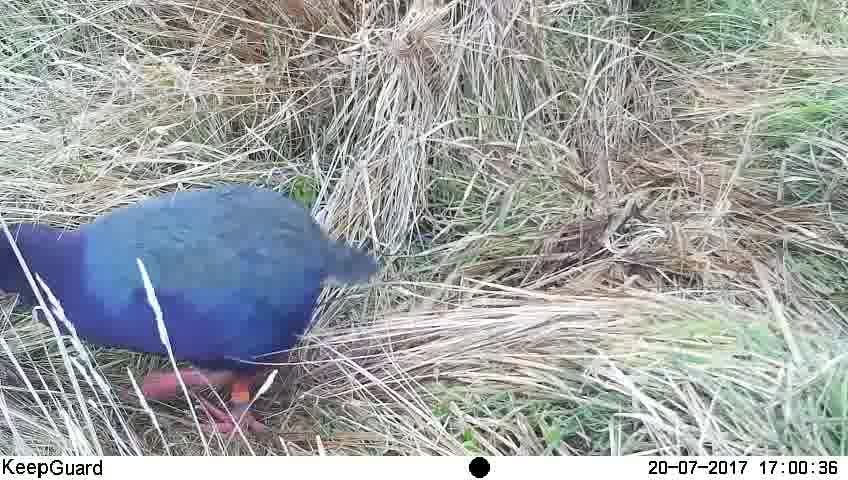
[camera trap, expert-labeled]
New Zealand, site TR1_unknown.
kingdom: Animalia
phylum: Chordata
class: Aves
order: Gruiformes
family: Rallidae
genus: Porphyrio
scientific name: Porphyrio mantelli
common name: takahe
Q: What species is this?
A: Takahe (Porphyrio mantelli).